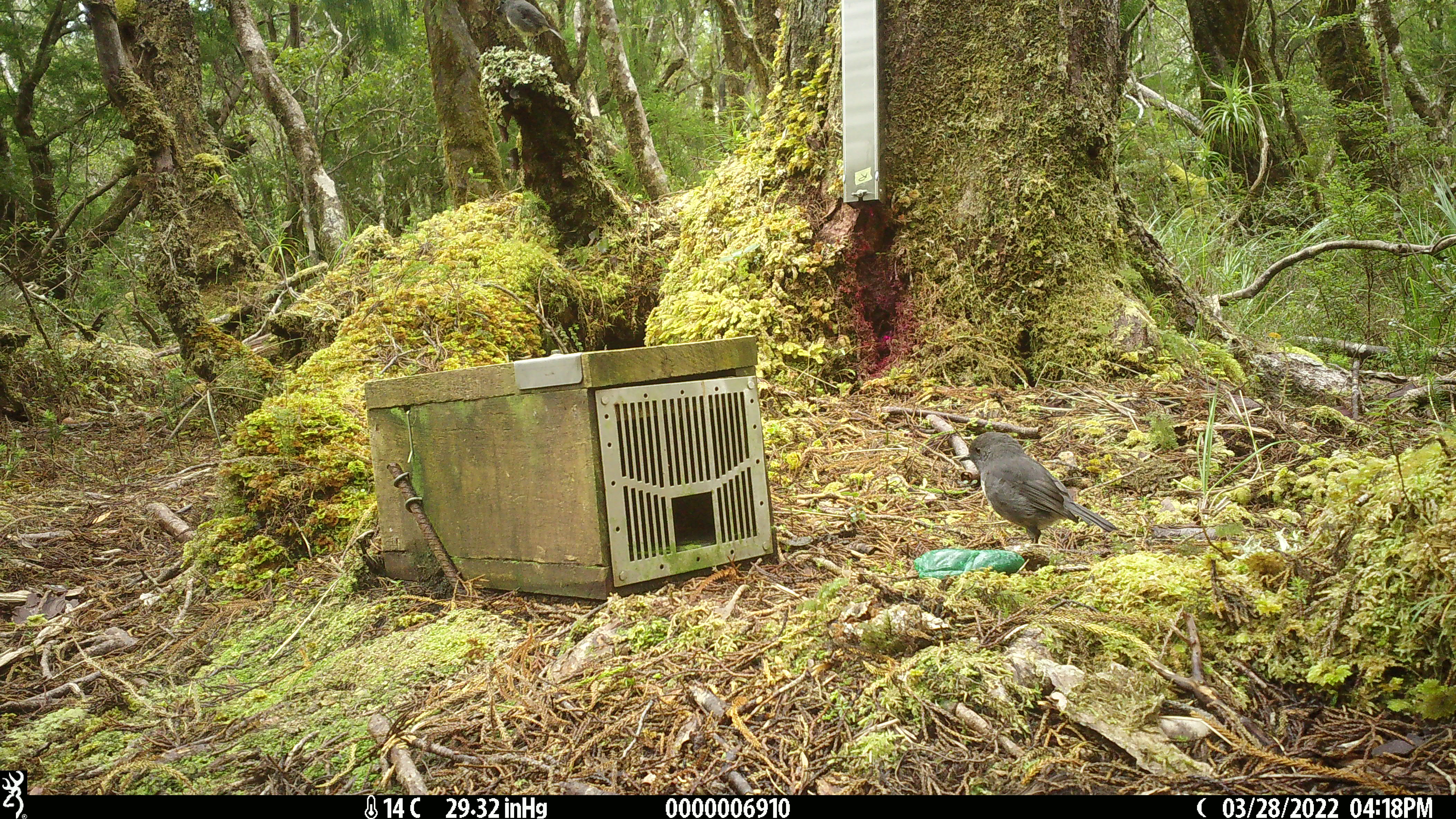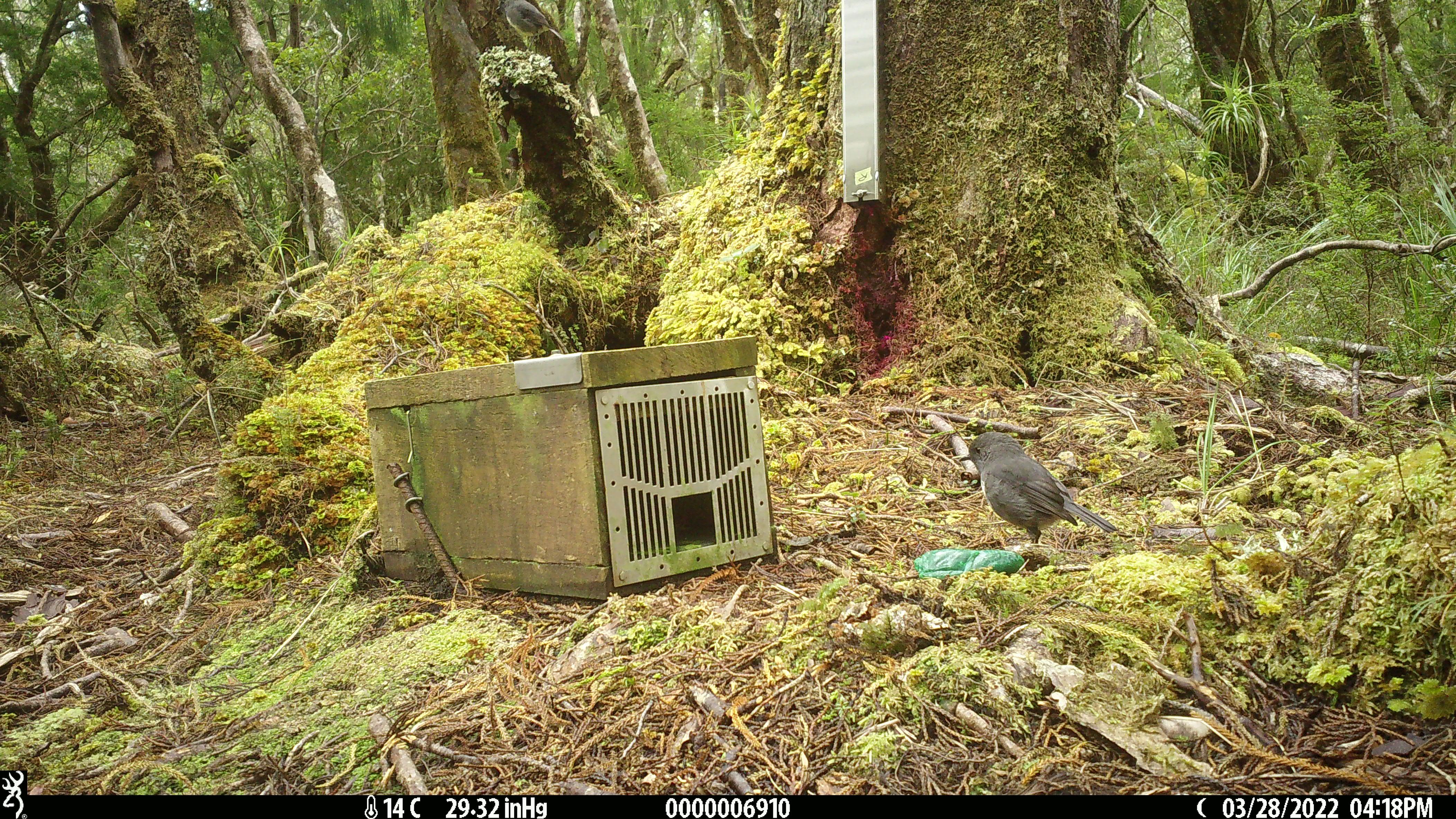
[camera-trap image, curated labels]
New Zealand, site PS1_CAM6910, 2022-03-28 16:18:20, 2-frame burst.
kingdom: Animalia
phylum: Chordata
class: Aves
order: Passeriformes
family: Petroicidae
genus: Petroica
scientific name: Petroica australis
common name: new zealand robin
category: robin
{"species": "robin (new zealand robin) (Petroica australis)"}